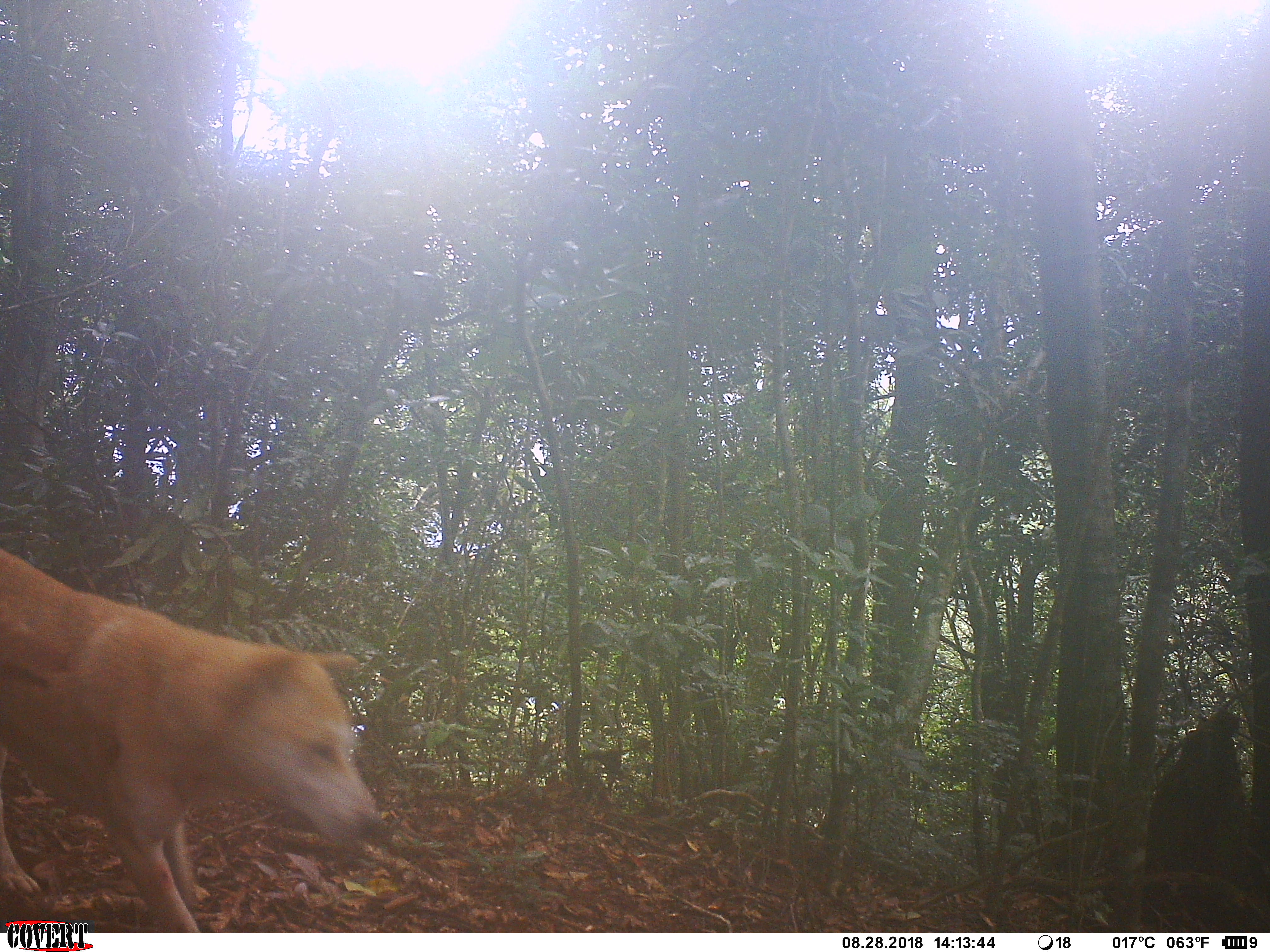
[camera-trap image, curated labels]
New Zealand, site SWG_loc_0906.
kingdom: Animalia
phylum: Chordata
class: Mammalia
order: Carnivora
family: Canidae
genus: Canis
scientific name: Canis familiaris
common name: domestic dog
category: dog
Dog (domestic dog) (Canis familiaris).